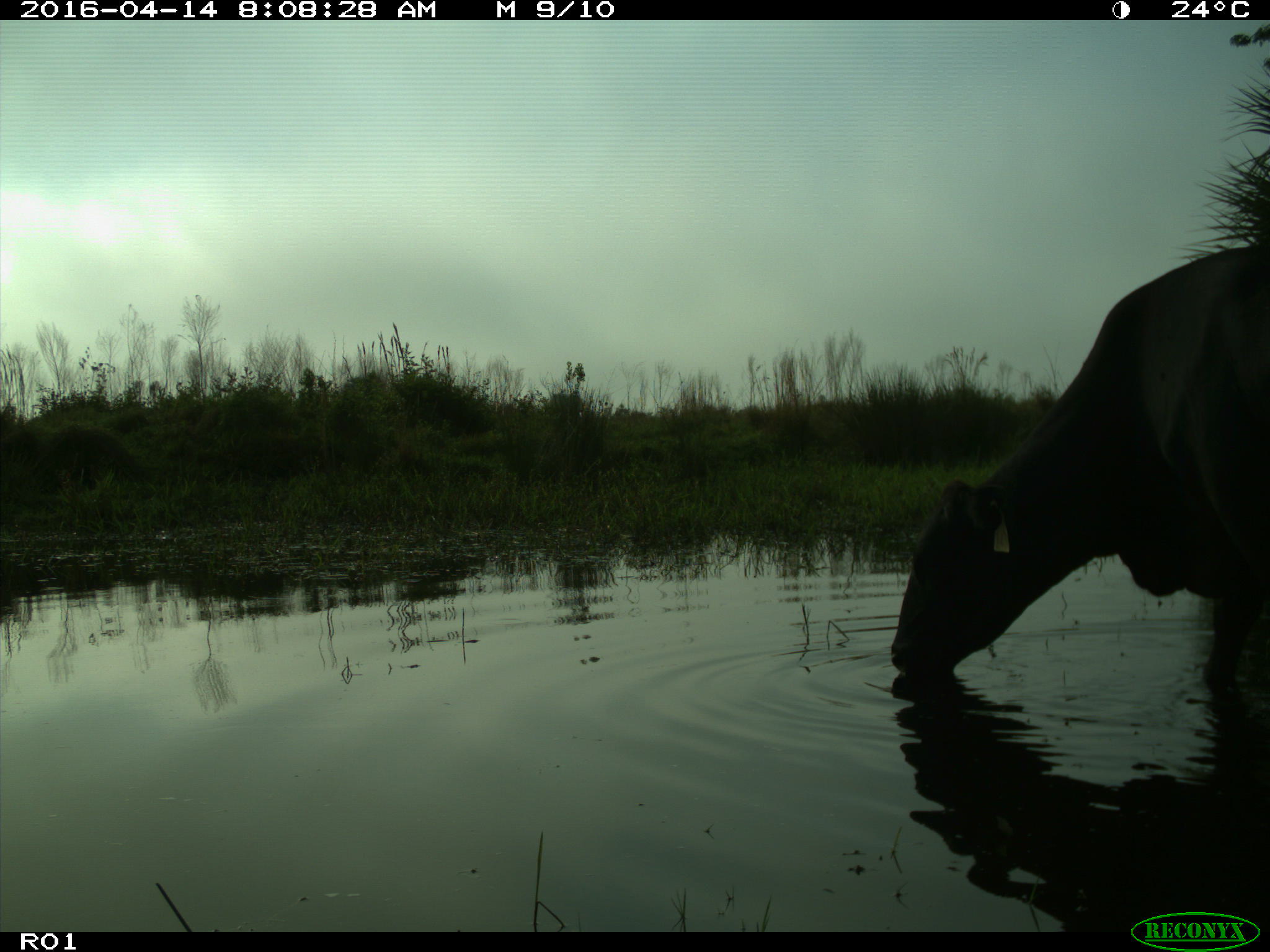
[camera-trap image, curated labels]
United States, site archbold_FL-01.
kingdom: Animalia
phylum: Chordata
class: Mammalia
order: Artiodactyla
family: Bovidae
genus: Bos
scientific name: Bos taurus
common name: domestic cow